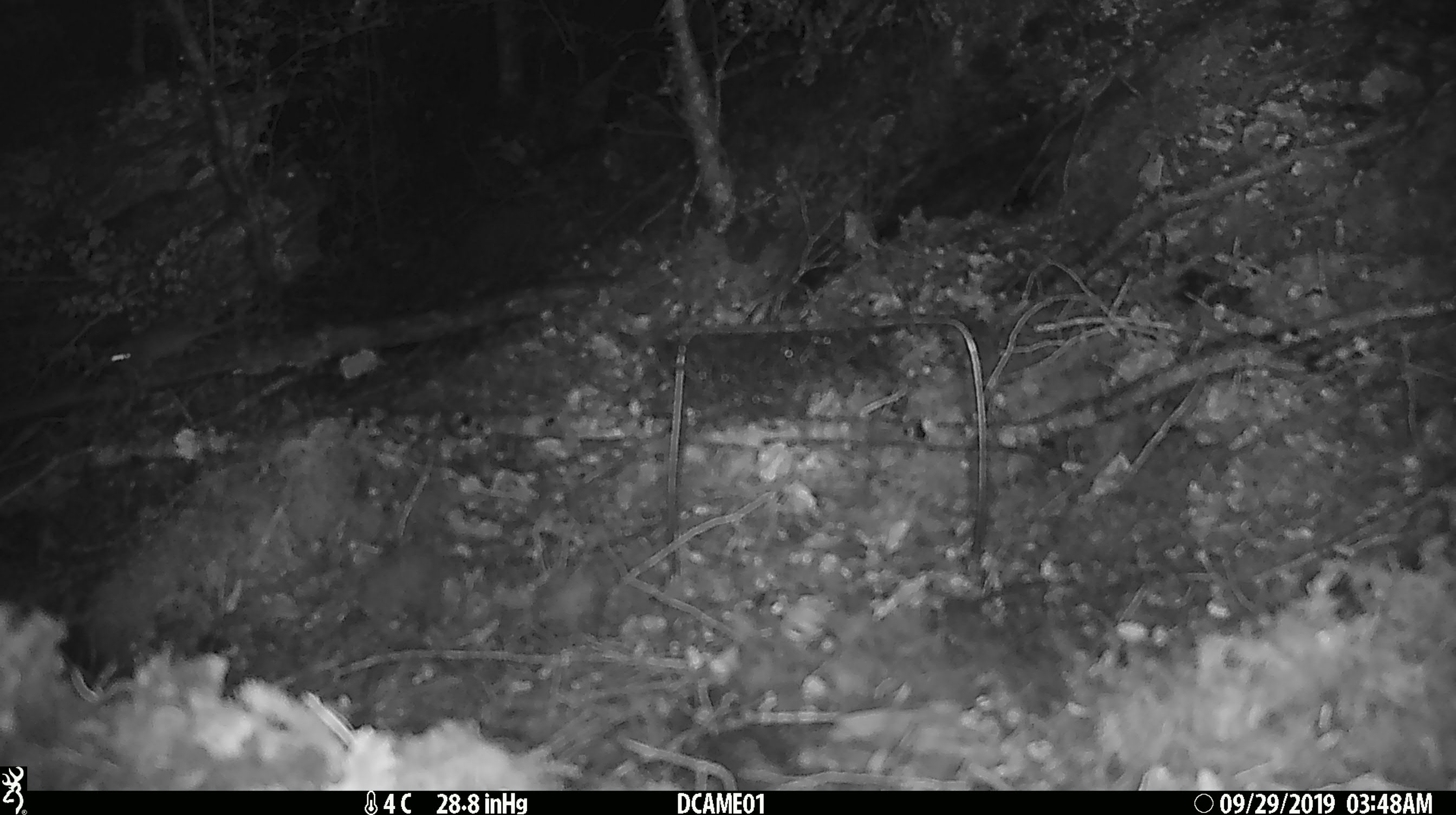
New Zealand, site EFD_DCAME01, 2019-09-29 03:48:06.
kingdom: Animalia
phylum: Chordata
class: Mammalia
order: Rodentia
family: Muridae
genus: Mus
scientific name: Mus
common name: mouse